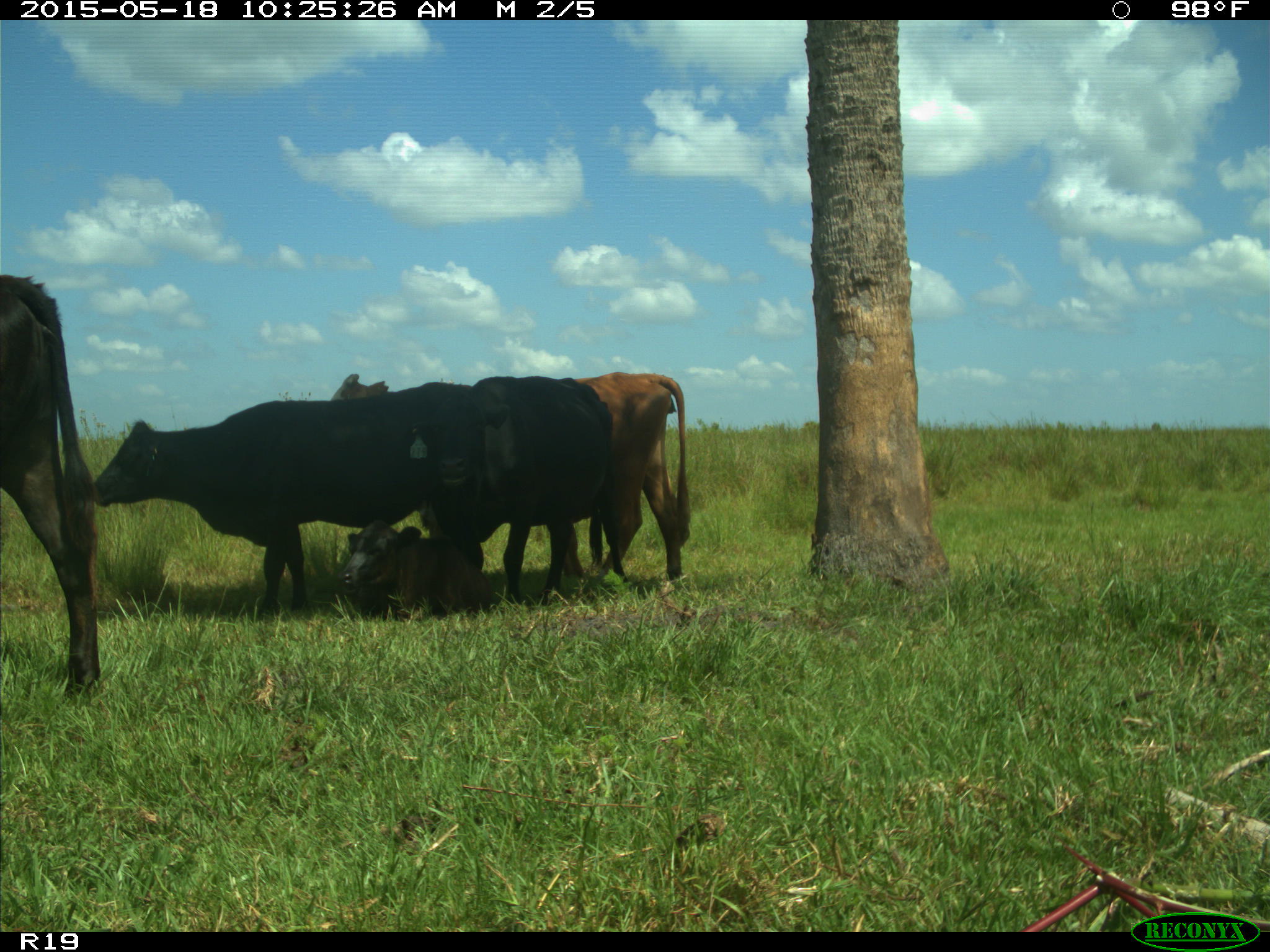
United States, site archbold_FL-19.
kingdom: Animalia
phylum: Chordata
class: Mammalia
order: Artiodactyla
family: Bovidae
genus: Bos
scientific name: Bos taurus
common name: domestic cow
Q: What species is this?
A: Bos taurus (domestic cow).